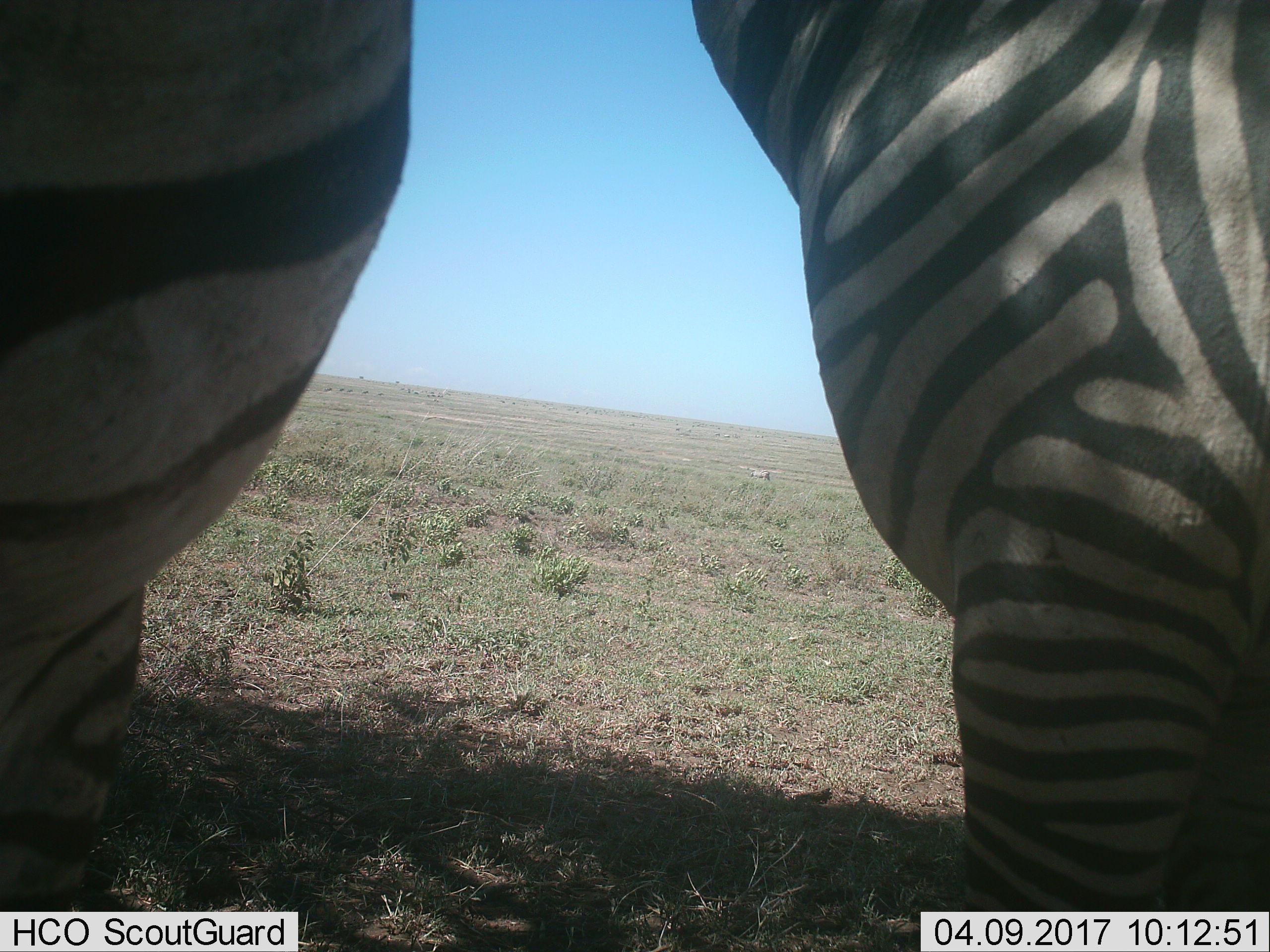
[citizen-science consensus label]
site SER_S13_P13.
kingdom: Animalia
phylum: Chordata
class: Mammalia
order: Perissodactyla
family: Equidae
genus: Equus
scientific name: Equus quagga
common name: plains zebra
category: zebraplains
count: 2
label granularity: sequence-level